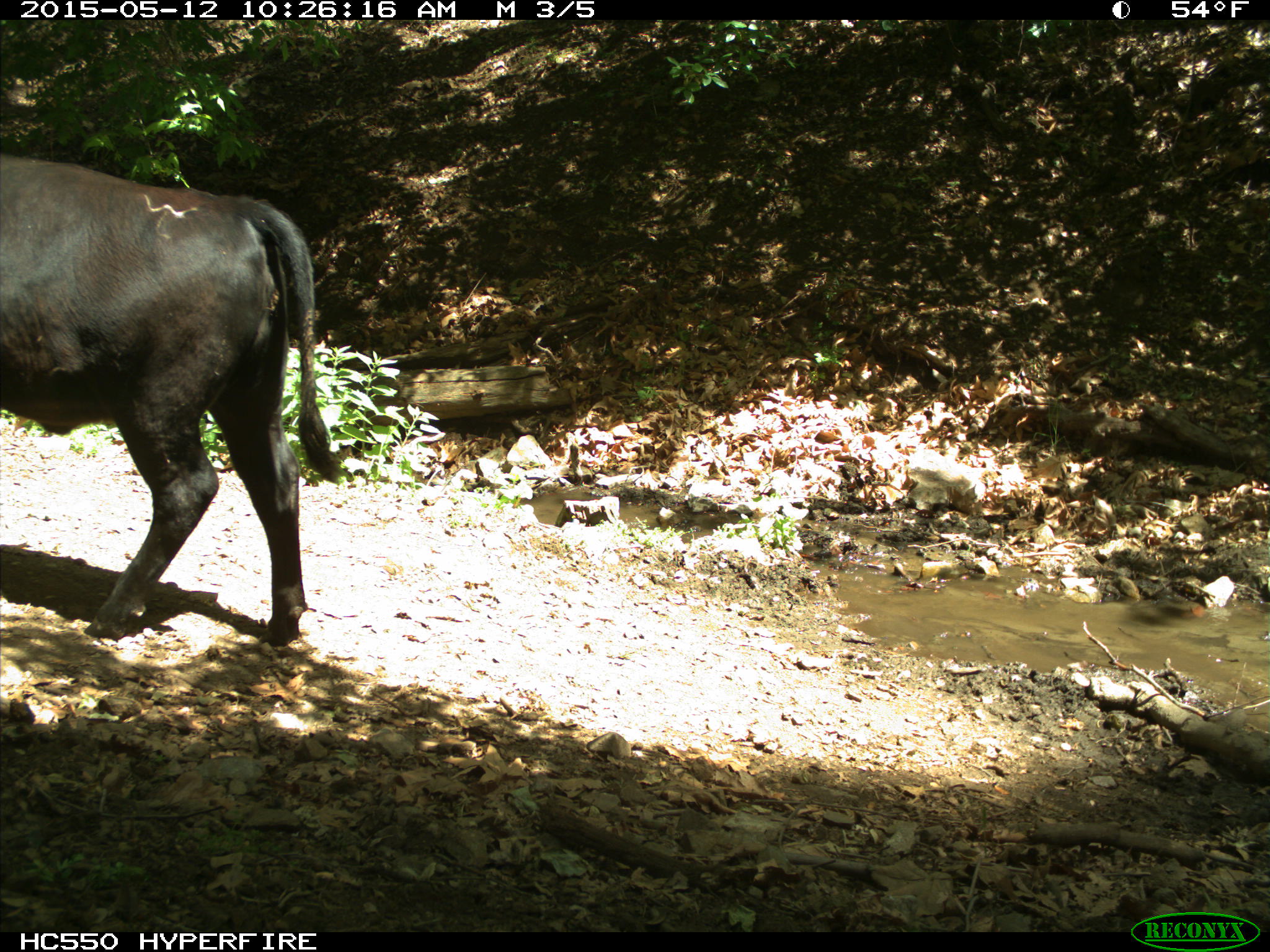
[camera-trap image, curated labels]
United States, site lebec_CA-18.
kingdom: Animalia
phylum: Chordata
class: Mammalia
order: Artiodactyla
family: Bovidae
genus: Bos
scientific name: Bos taurus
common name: domestic cow